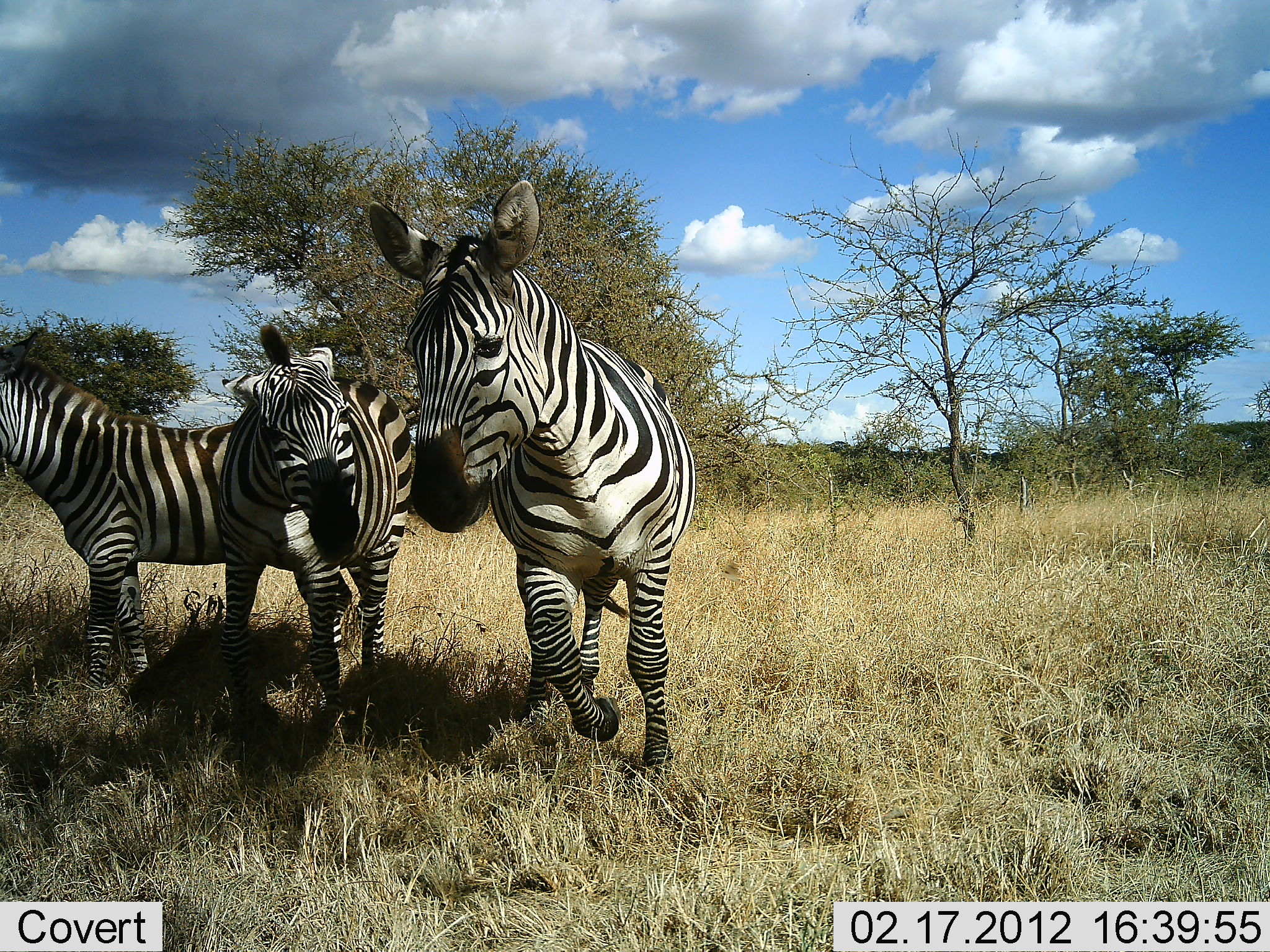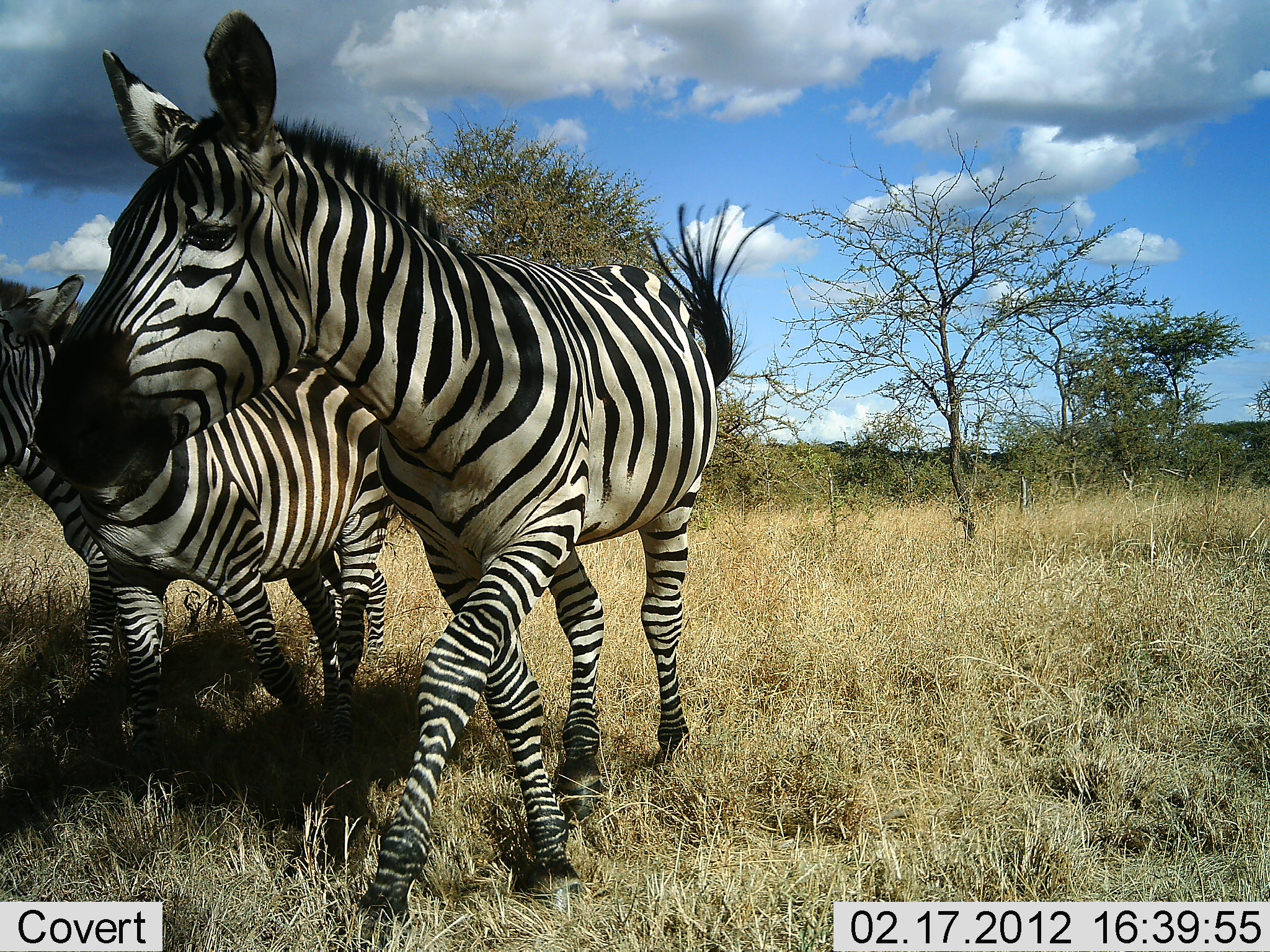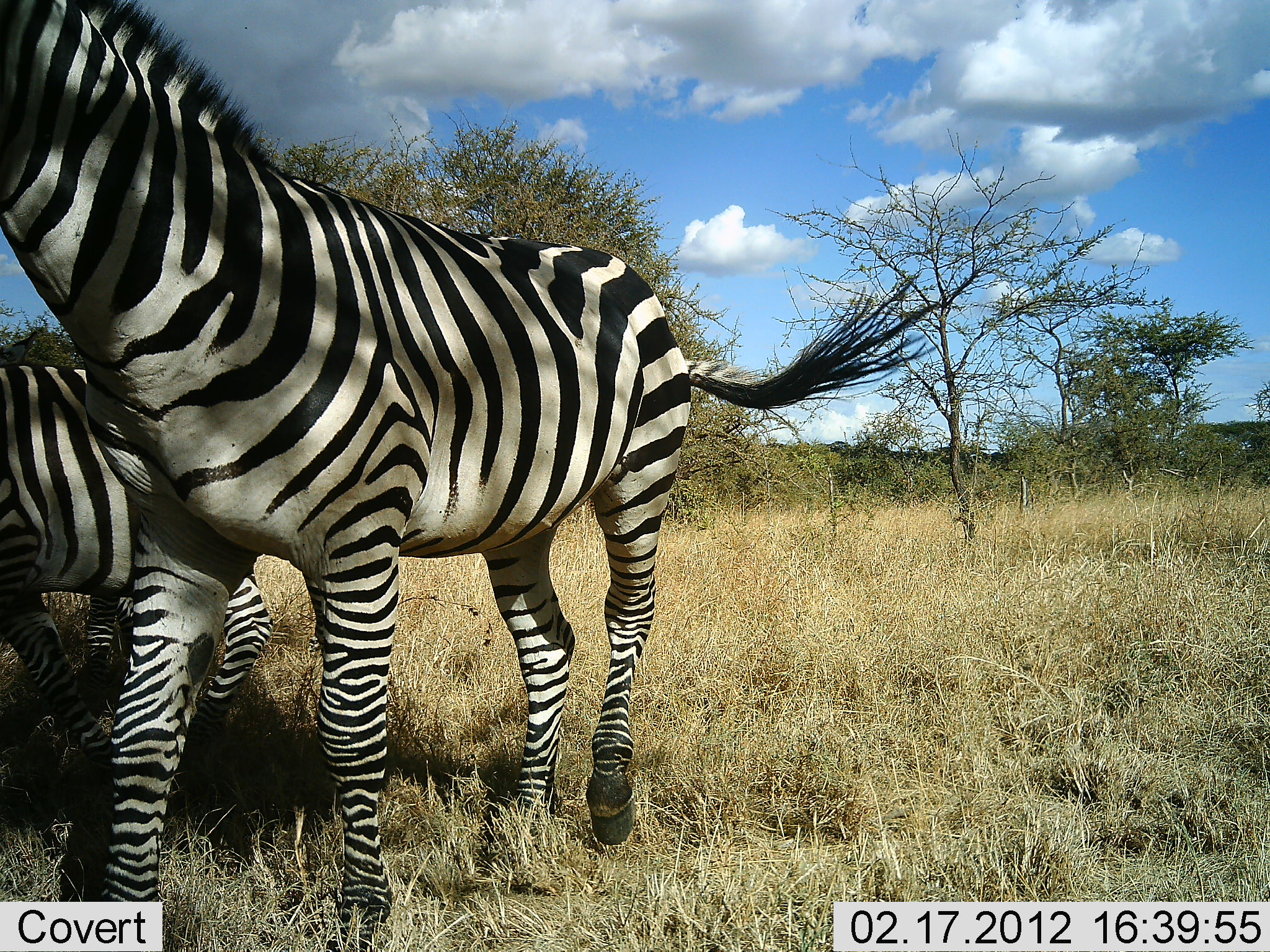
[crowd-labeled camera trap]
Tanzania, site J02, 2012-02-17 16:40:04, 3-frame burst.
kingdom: Animalia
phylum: Chordata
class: Mammalia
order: Perissodactyla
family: Equidae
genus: Equus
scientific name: Equus quagga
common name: plains zebra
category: zebra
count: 3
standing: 33%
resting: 0%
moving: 97%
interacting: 9%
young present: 3%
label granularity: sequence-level